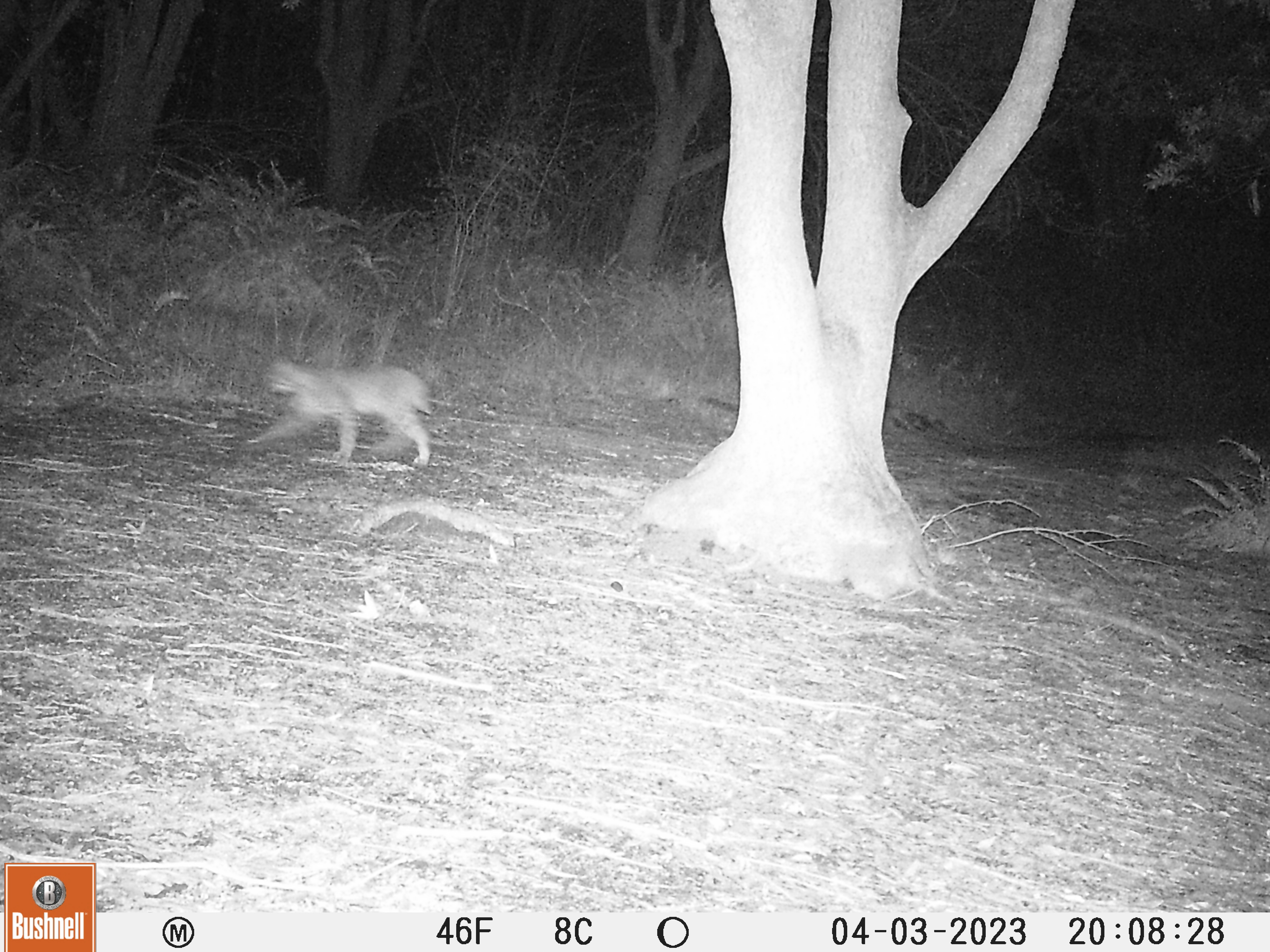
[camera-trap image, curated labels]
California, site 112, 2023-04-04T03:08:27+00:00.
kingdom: Animalia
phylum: Chordata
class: Mammalia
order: Carnivora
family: Felidae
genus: Lynx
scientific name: Lynx rufus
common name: bobcat